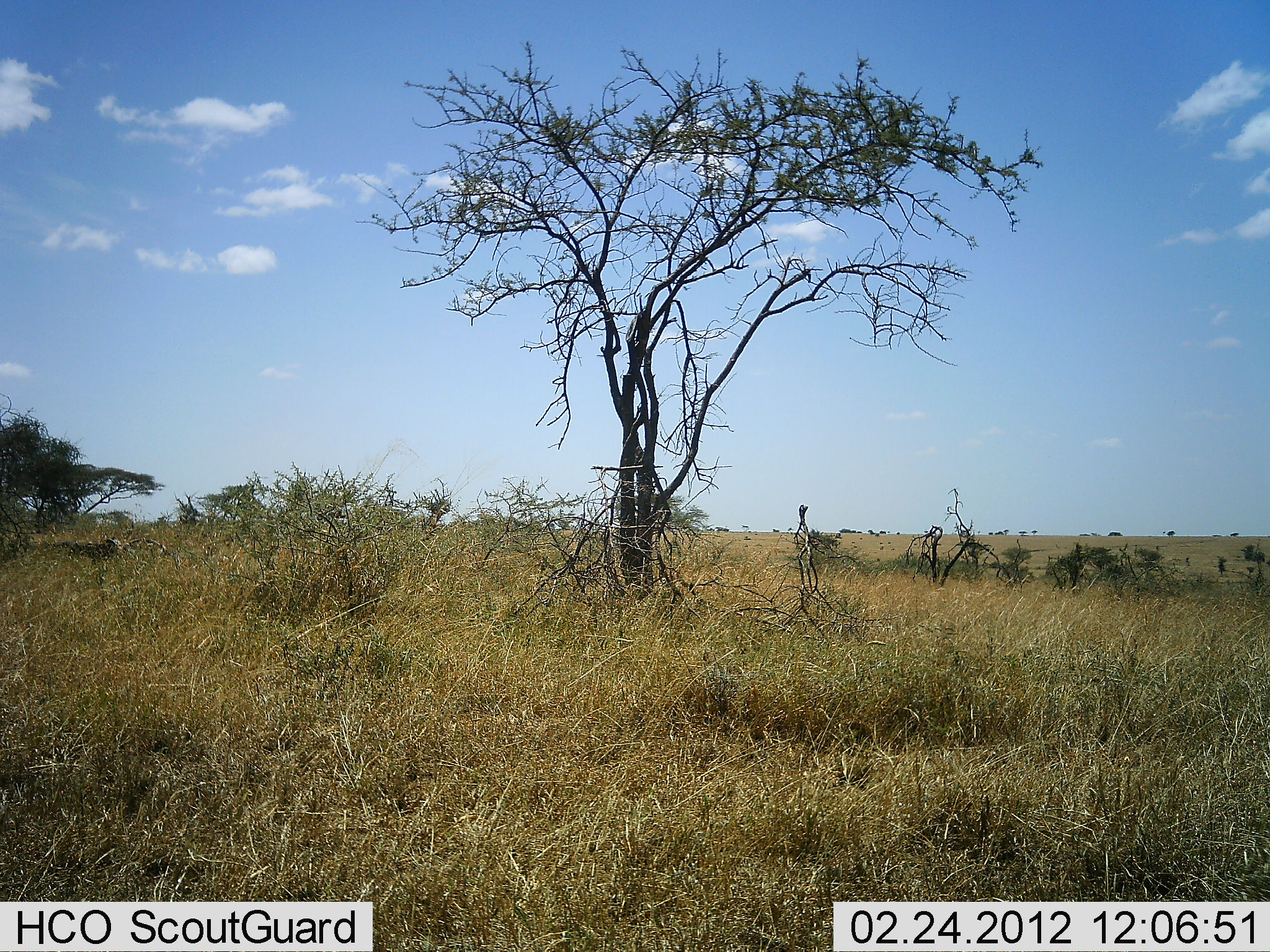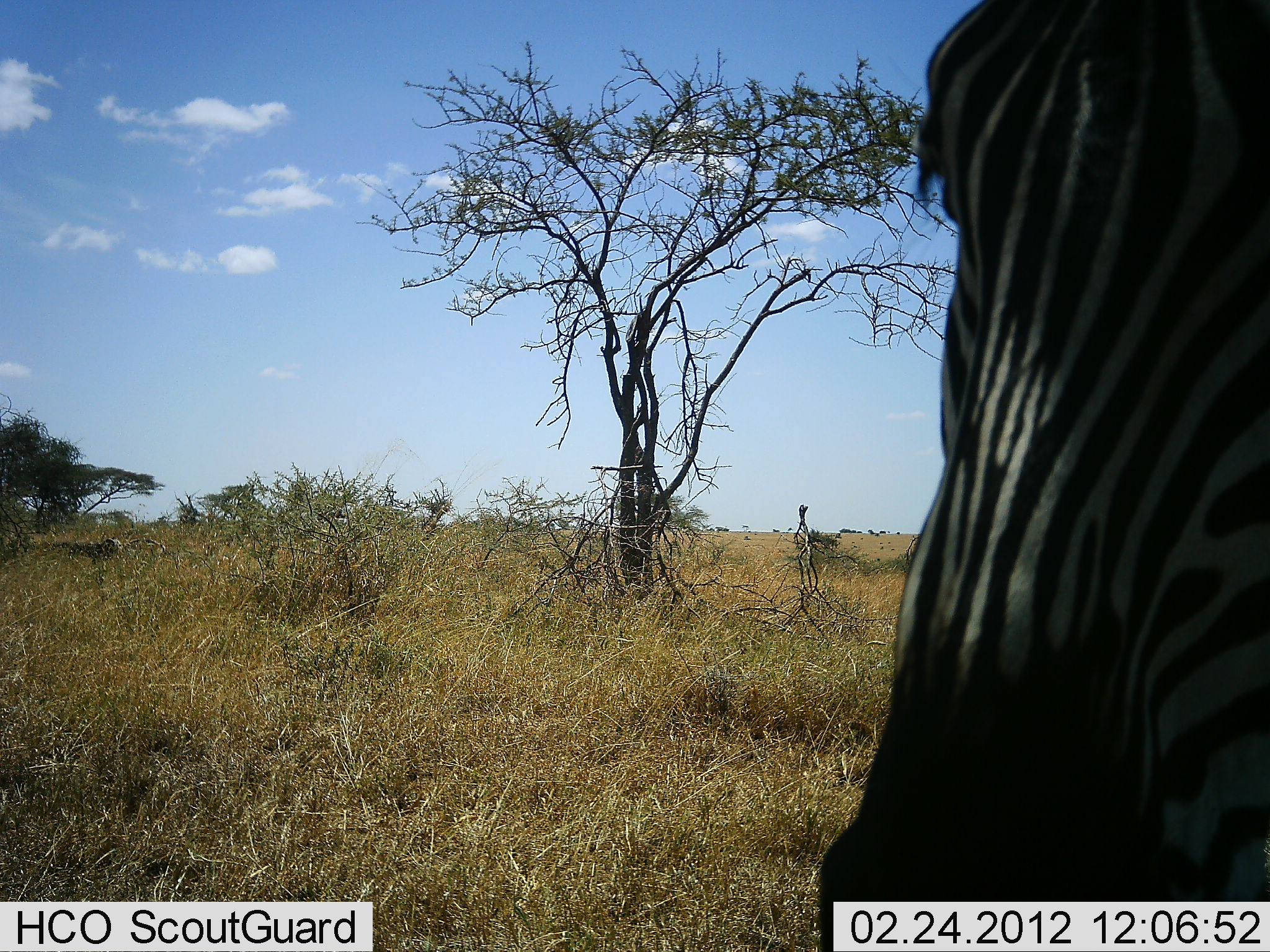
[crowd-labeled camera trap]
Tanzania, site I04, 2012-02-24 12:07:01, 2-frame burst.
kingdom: Animalia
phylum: Chordata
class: Mammalia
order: Perissodactyla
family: Equidae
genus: Equus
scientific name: Equus quagga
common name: plains zebra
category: zebra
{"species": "zebra (plains zebra) (Equus quagga)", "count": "1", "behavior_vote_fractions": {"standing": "38%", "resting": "0%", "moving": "56%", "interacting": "0%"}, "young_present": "0%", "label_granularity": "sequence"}